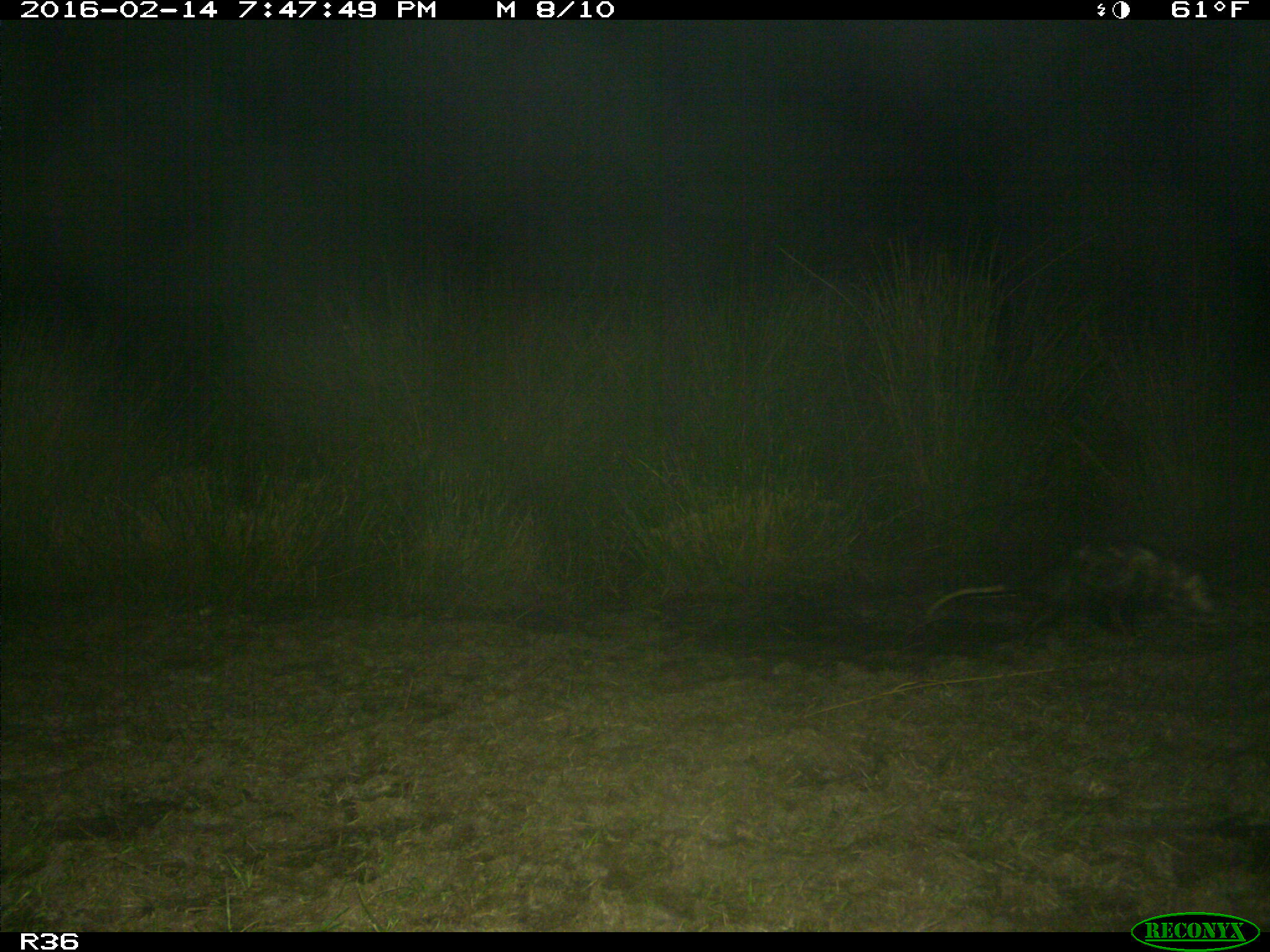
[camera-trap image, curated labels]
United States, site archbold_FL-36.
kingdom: Animalia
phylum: Chordata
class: Mammalia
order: Didelphimorphia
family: Didelphidae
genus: Didelphis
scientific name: Didelphis virginiana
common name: virginia opossum